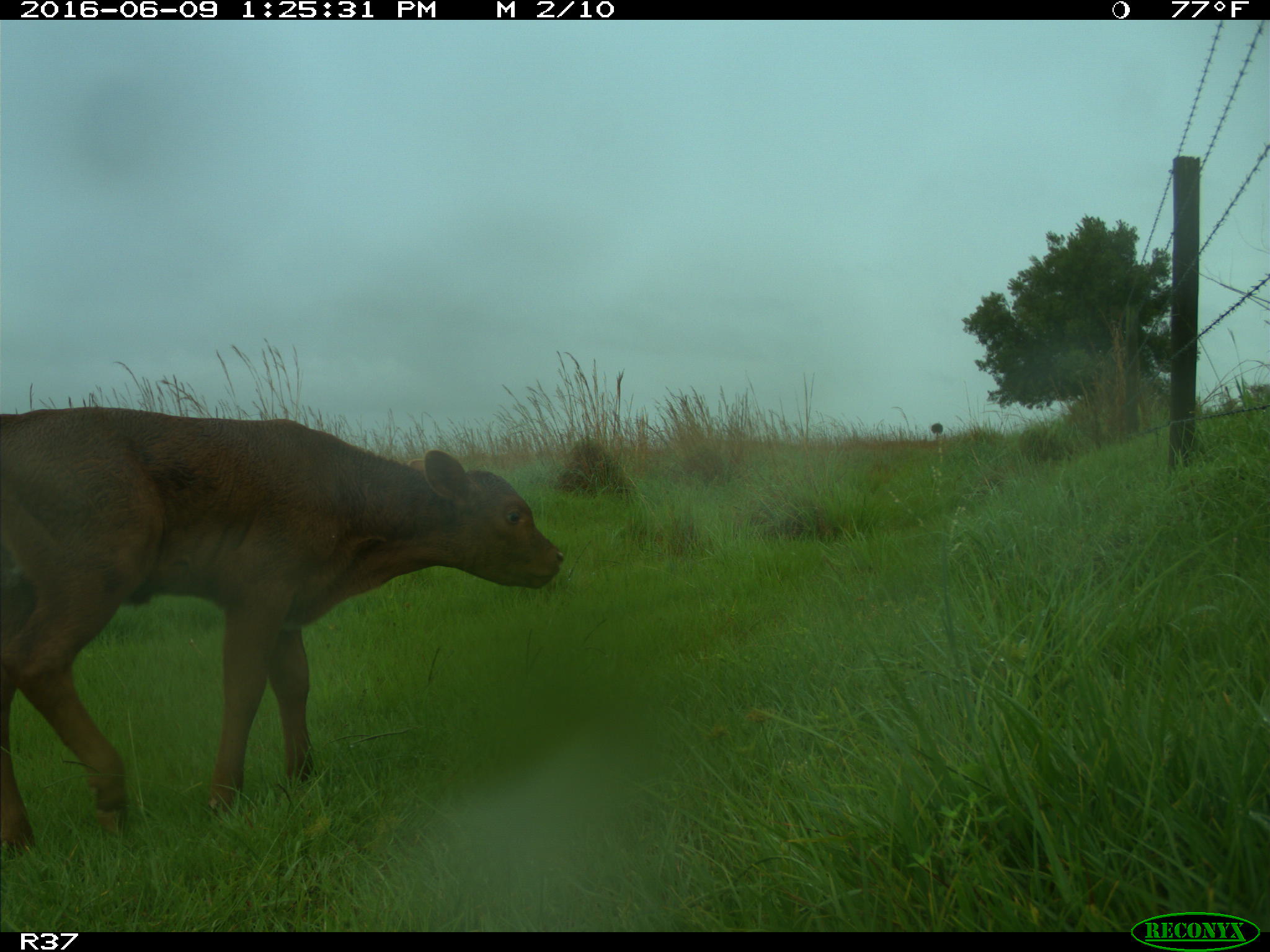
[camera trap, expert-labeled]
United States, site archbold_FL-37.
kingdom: Animalia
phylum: Chordata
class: Mammalia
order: Artiodactyla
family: Bovidae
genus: Bos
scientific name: Bos taurus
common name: domestic cow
Bos taurus (domestic cow).